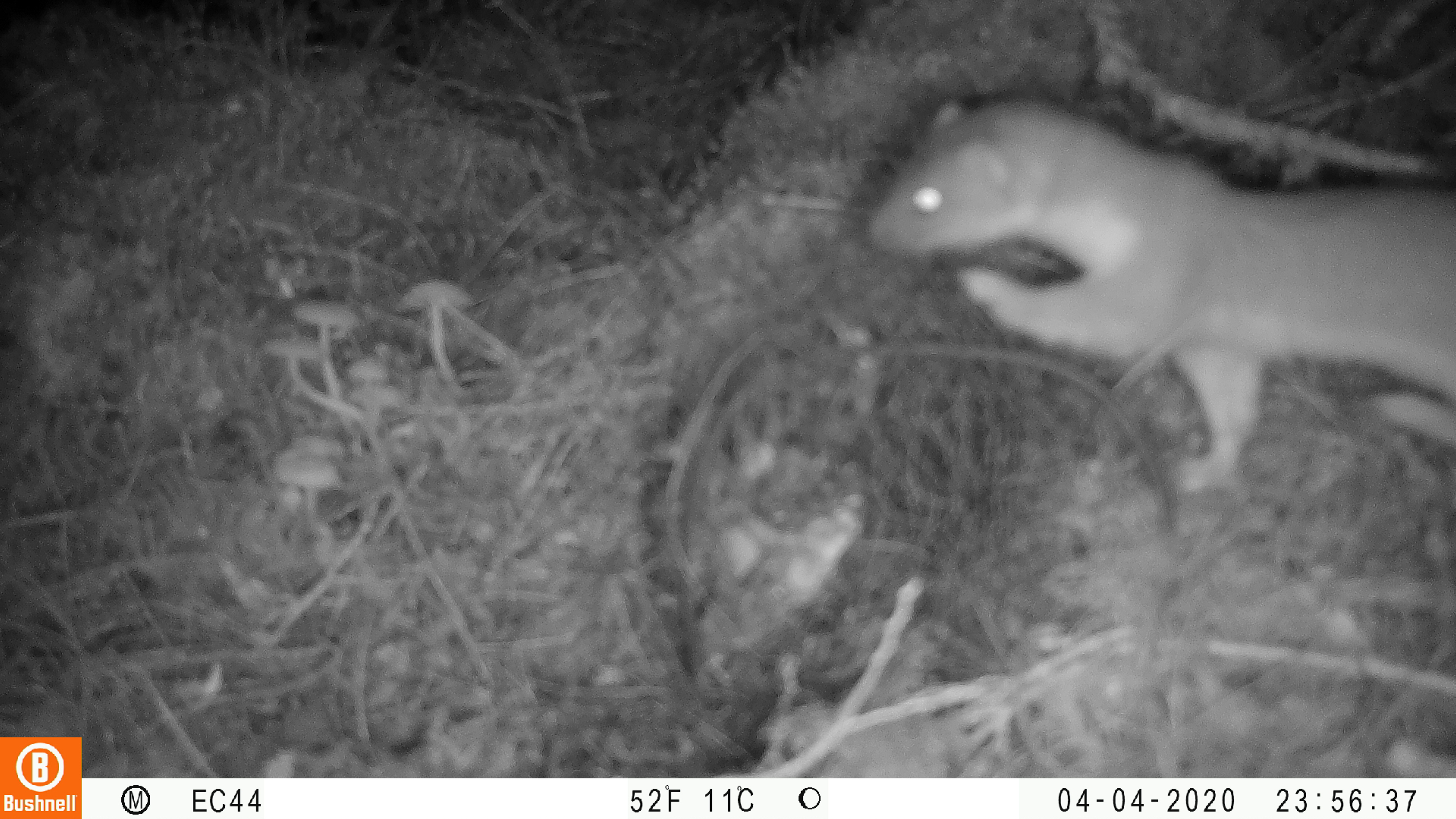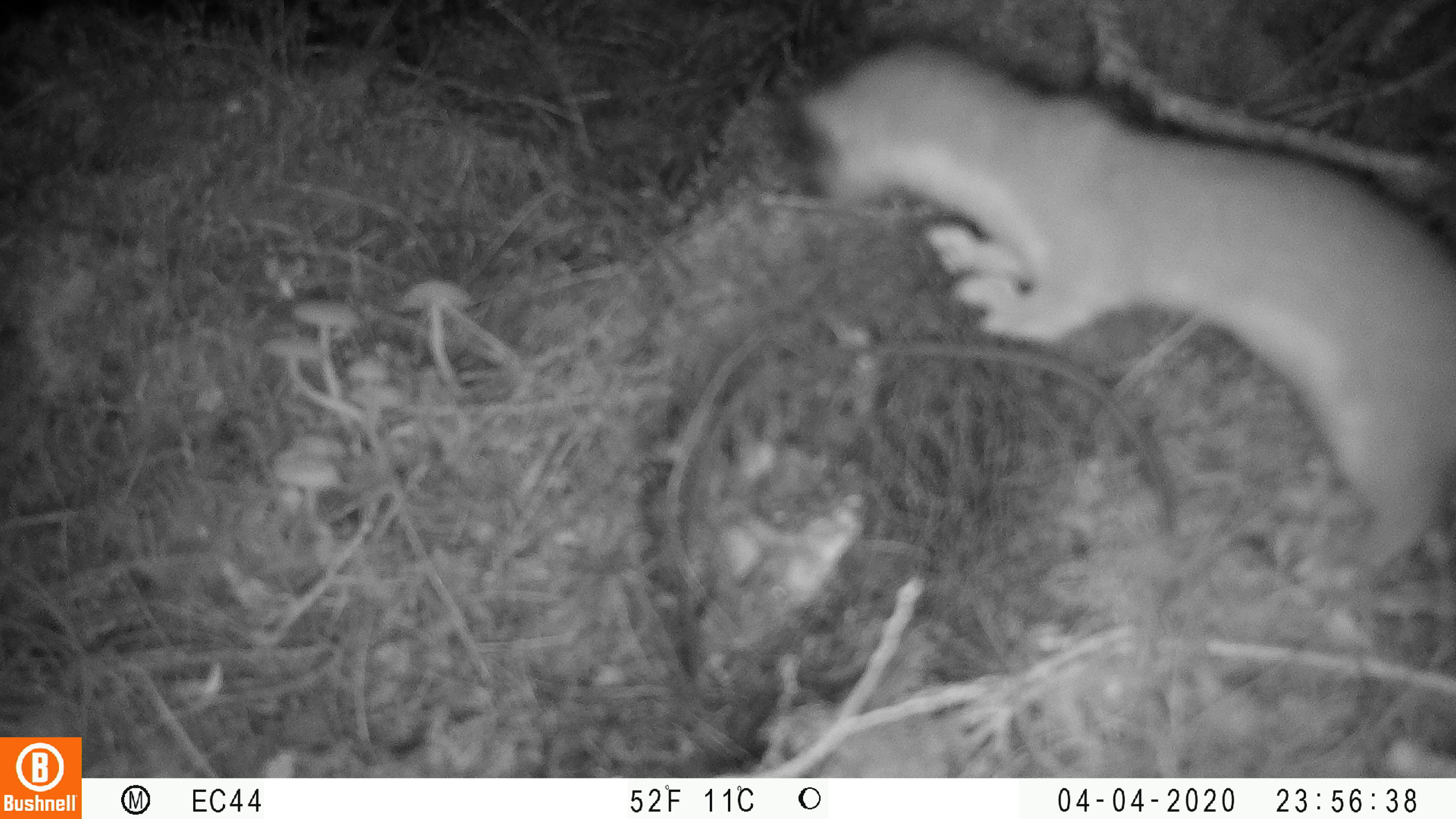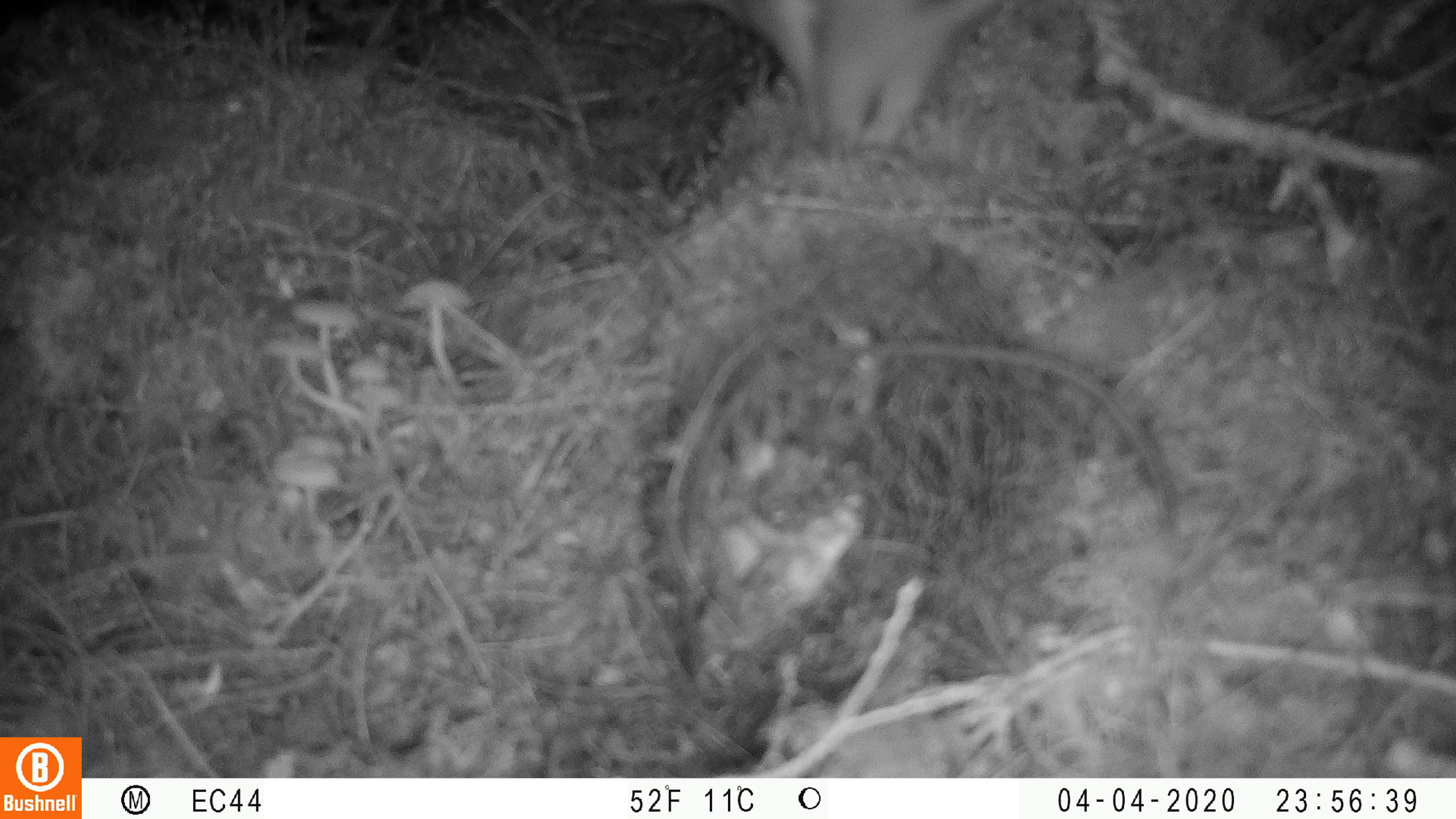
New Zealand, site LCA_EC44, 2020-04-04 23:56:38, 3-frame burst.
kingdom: Animalia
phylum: Chordata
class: Mammalia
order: Carnivora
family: Mustelidae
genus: Mustela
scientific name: Mustela erminea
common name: stoat